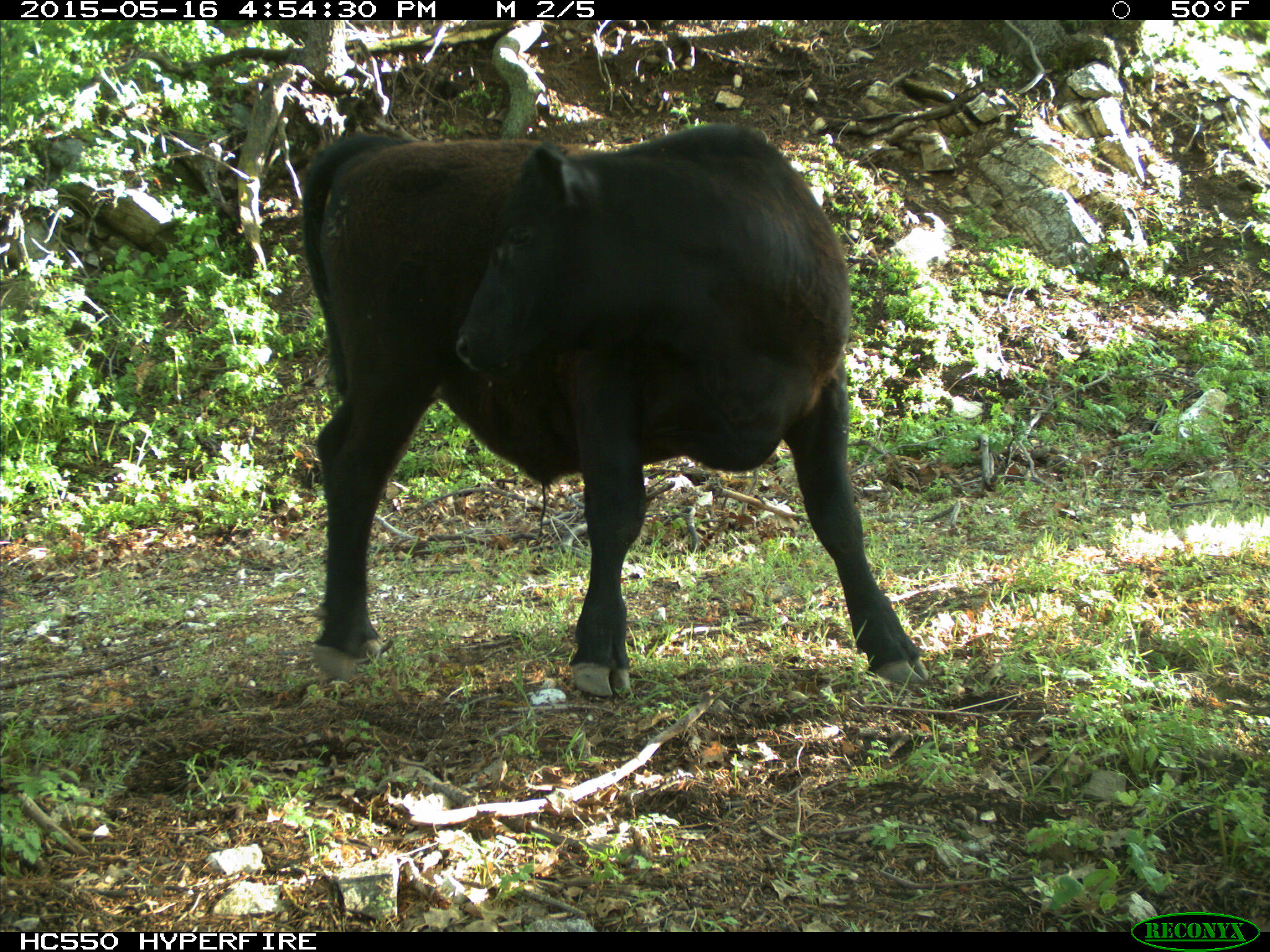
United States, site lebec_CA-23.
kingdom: Animalia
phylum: Chordata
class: Mammalia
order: Artiodactyla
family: Bovidae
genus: Bos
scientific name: Bos taurus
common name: domestic cow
Bos taurus (domestic cow).